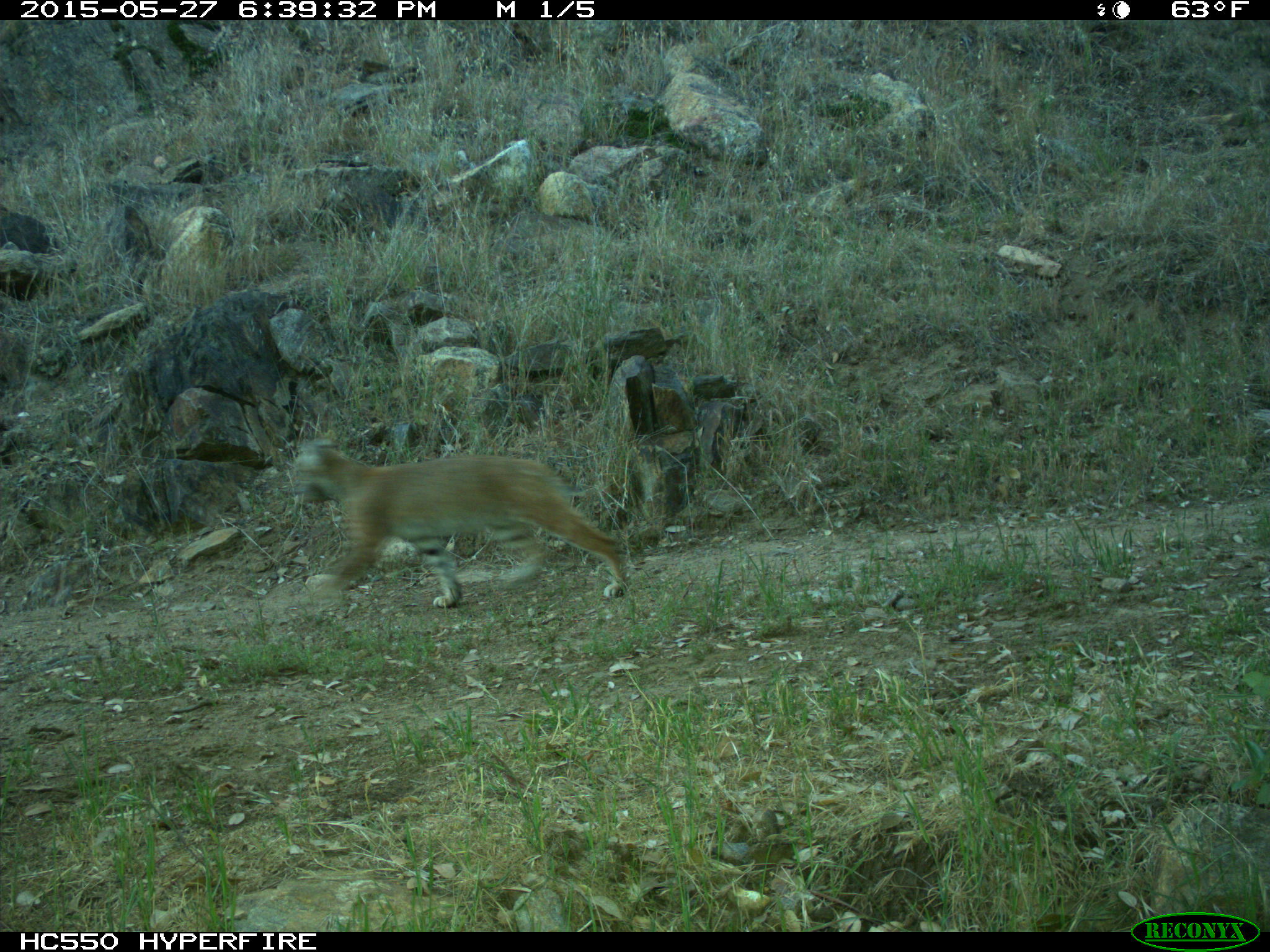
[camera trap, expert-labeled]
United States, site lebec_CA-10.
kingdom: Animalia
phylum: Chordata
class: Mammalia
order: Carnivora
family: Felidae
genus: Lynx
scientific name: Lynx rufus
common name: bobcat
Lynx rufus (bobcat).